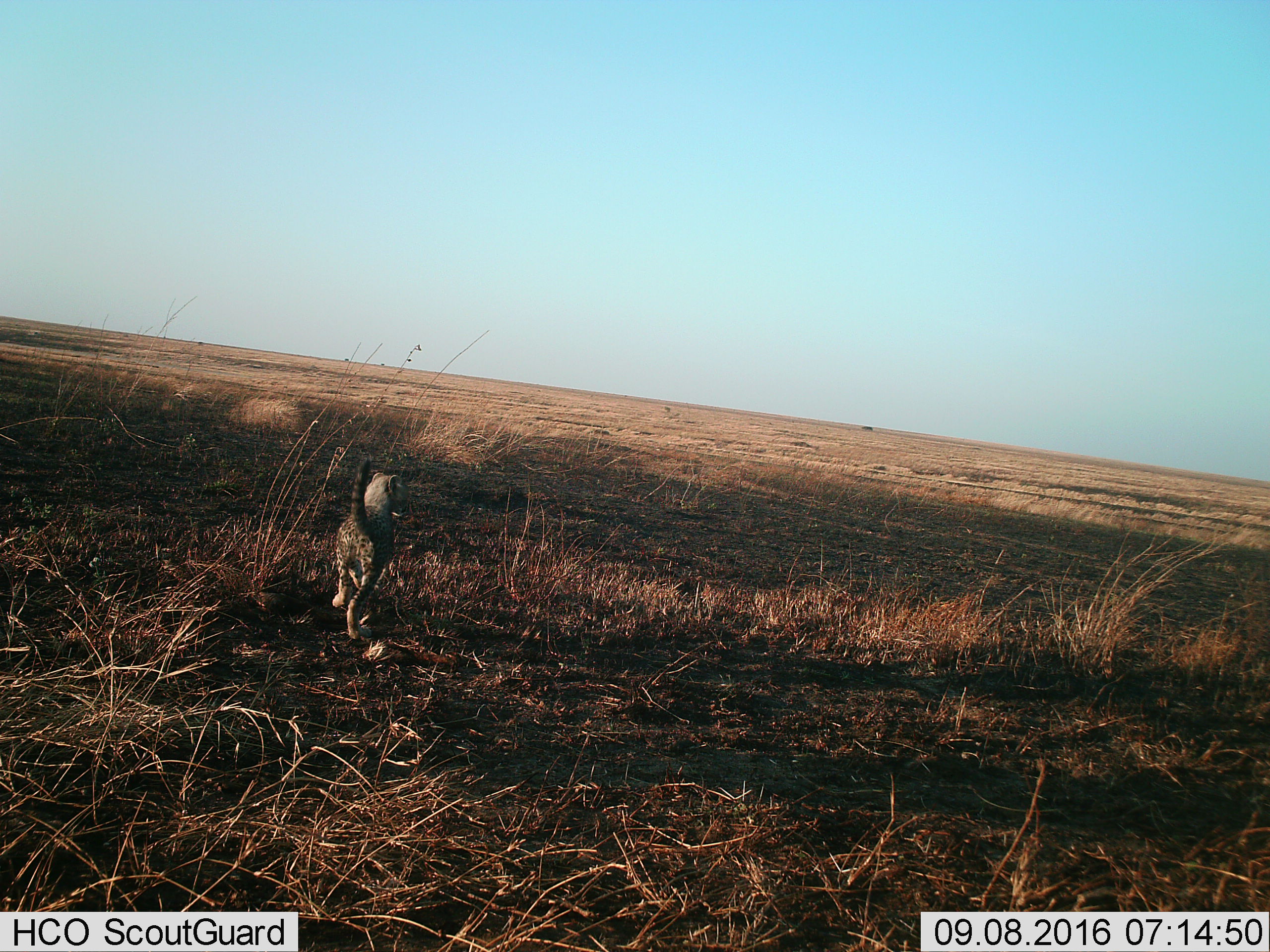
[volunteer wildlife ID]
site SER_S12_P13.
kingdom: Animalia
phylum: Chordata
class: Mammalia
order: Carnivora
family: Felidae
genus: Acinonyx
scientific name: Acinonyx jubatus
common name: cheetah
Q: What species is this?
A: Cheetah (Acinonyx jubatus).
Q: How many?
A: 1.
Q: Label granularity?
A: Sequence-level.